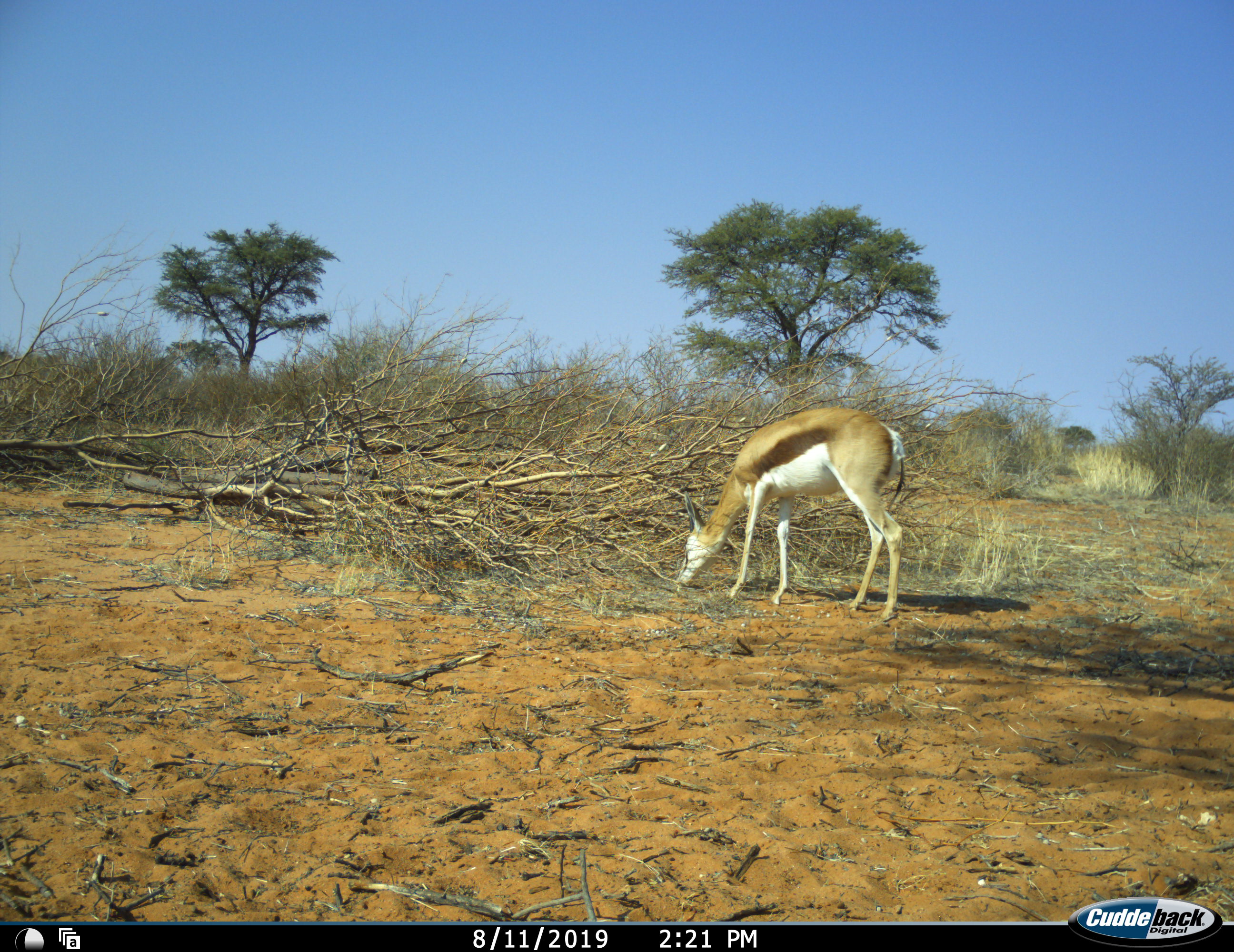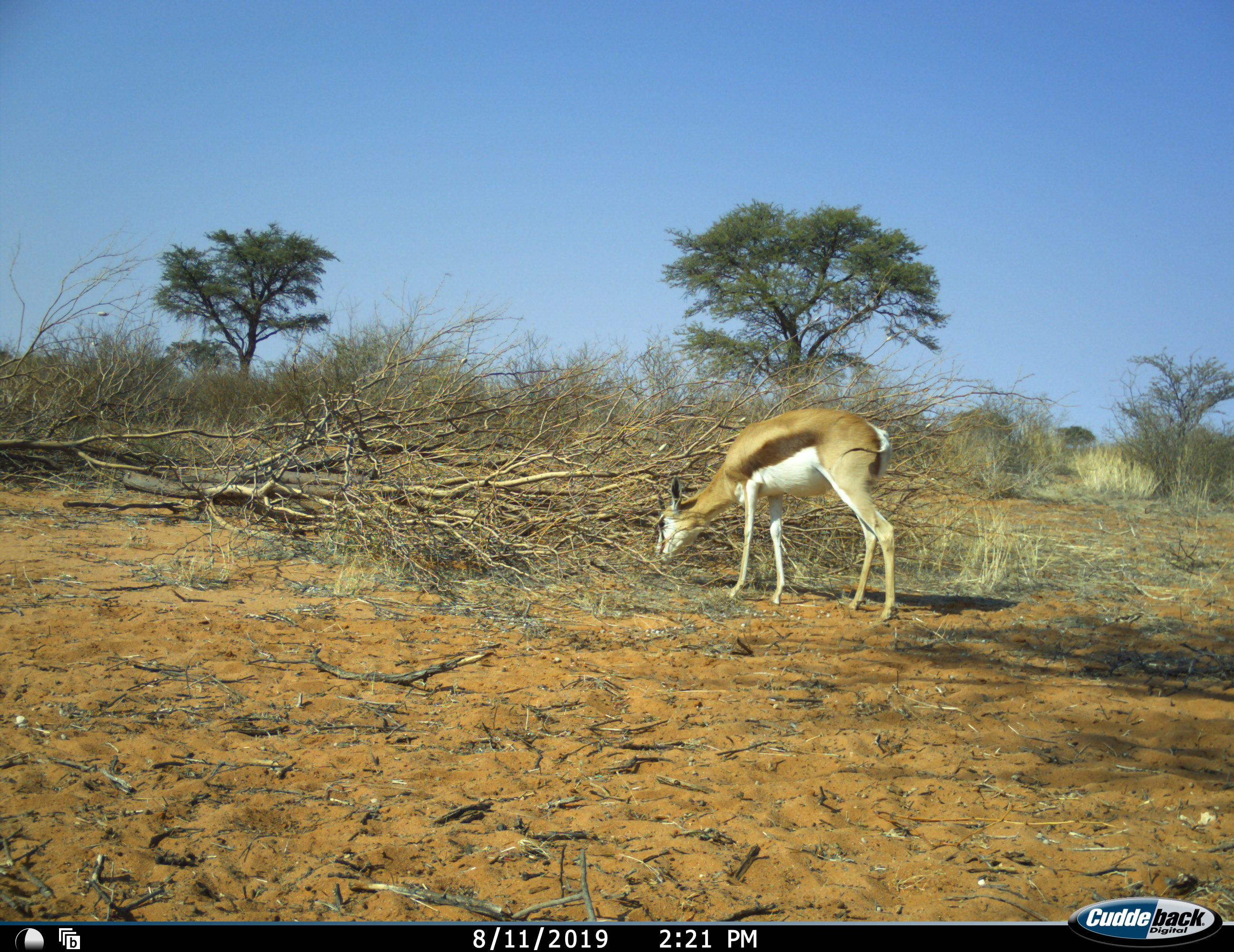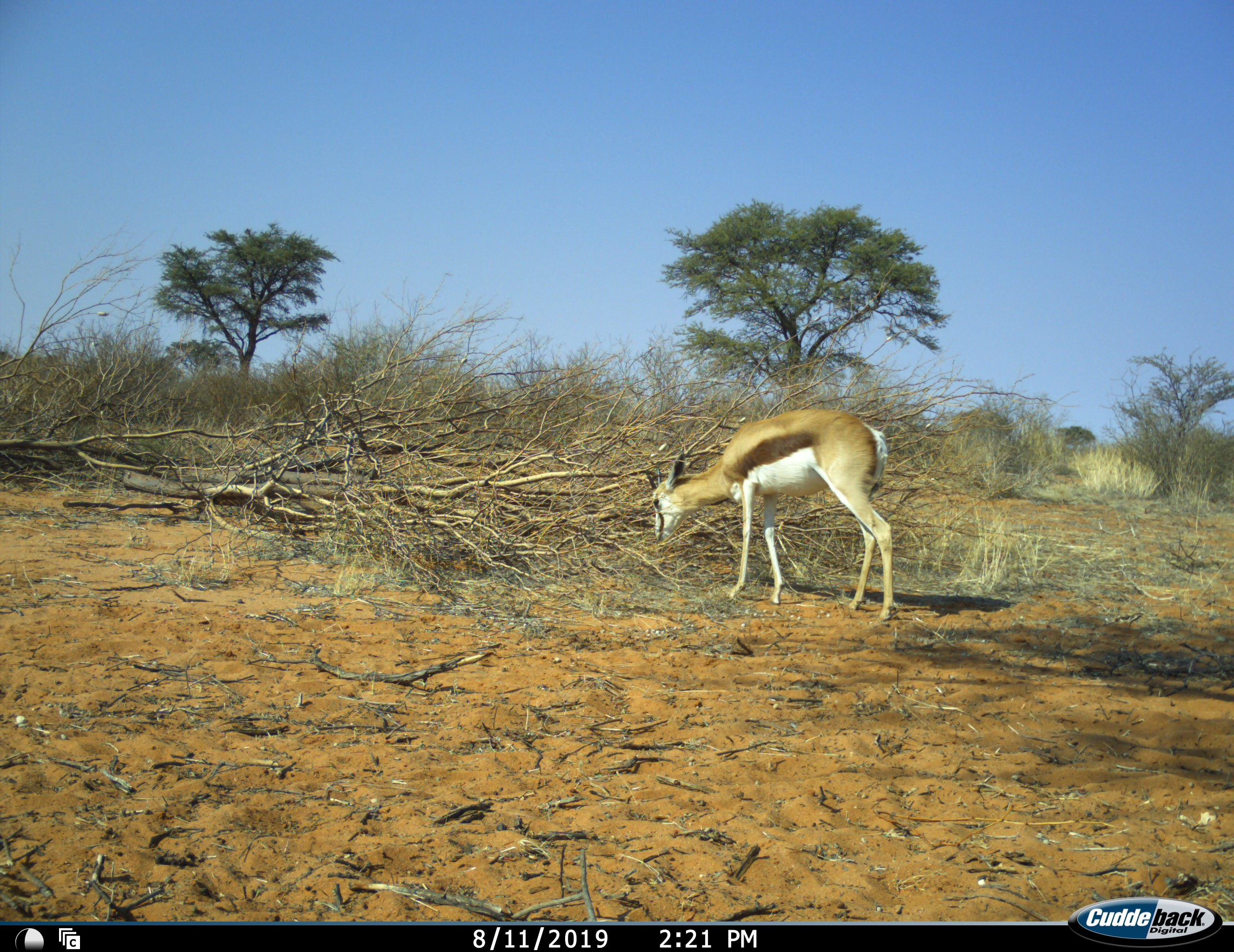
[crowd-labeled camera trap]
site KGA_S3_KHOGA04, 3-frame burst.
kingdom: Animalia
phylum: Chordata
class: Mammalia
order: Artiodactyla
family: Bovidae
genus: Antidorcas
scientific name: Antidorcas marsupialis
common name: springbok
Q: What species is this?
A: Springbok (Antidorcas marsupialis).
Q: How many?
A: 1.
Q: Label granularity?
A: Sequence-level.